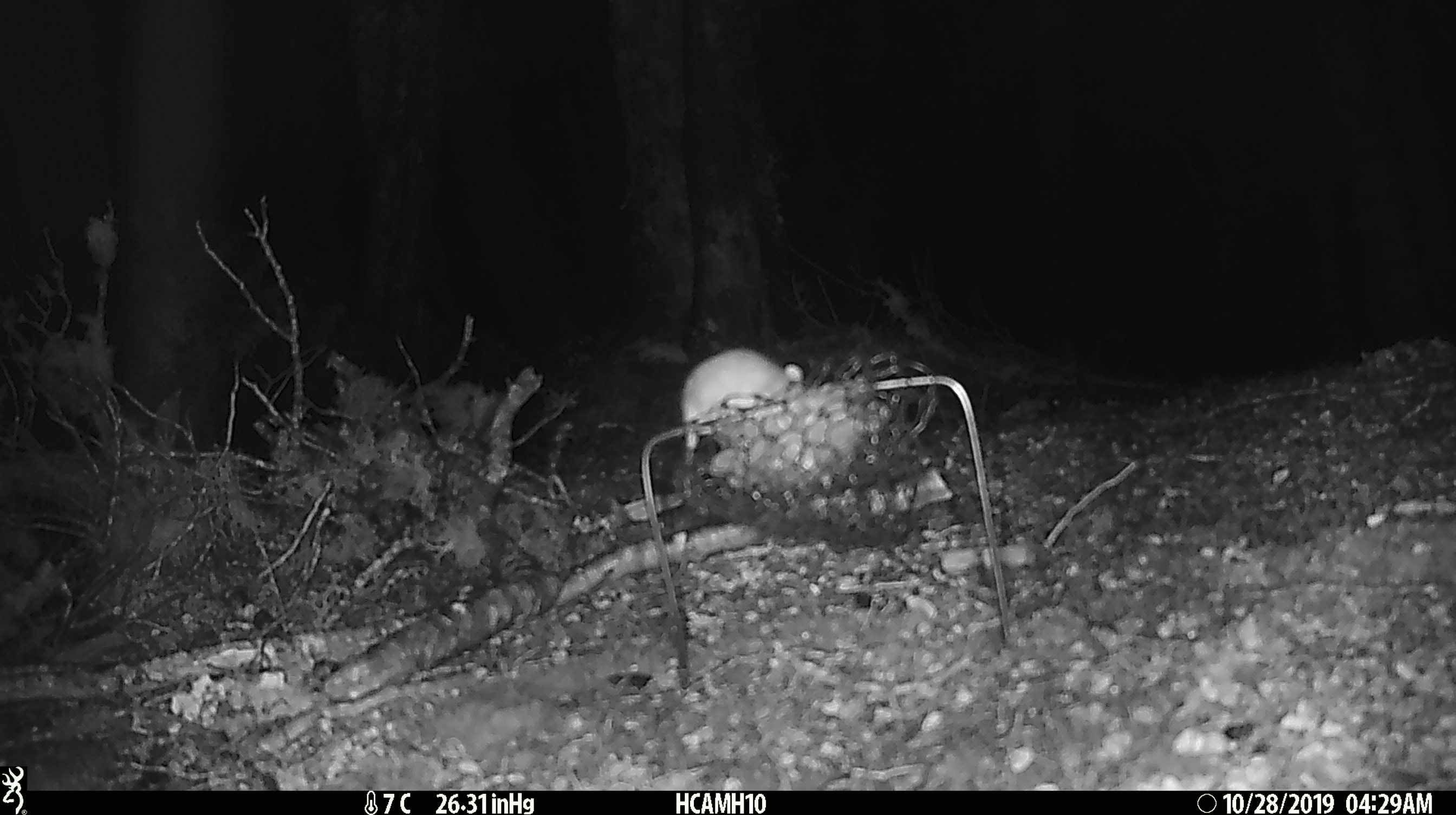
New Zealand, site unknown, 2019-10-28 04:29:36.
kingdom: Animalia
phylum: Chordata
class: Mammalia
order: Rodentia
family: Muridae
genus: Mus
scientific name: Mus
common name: mouse